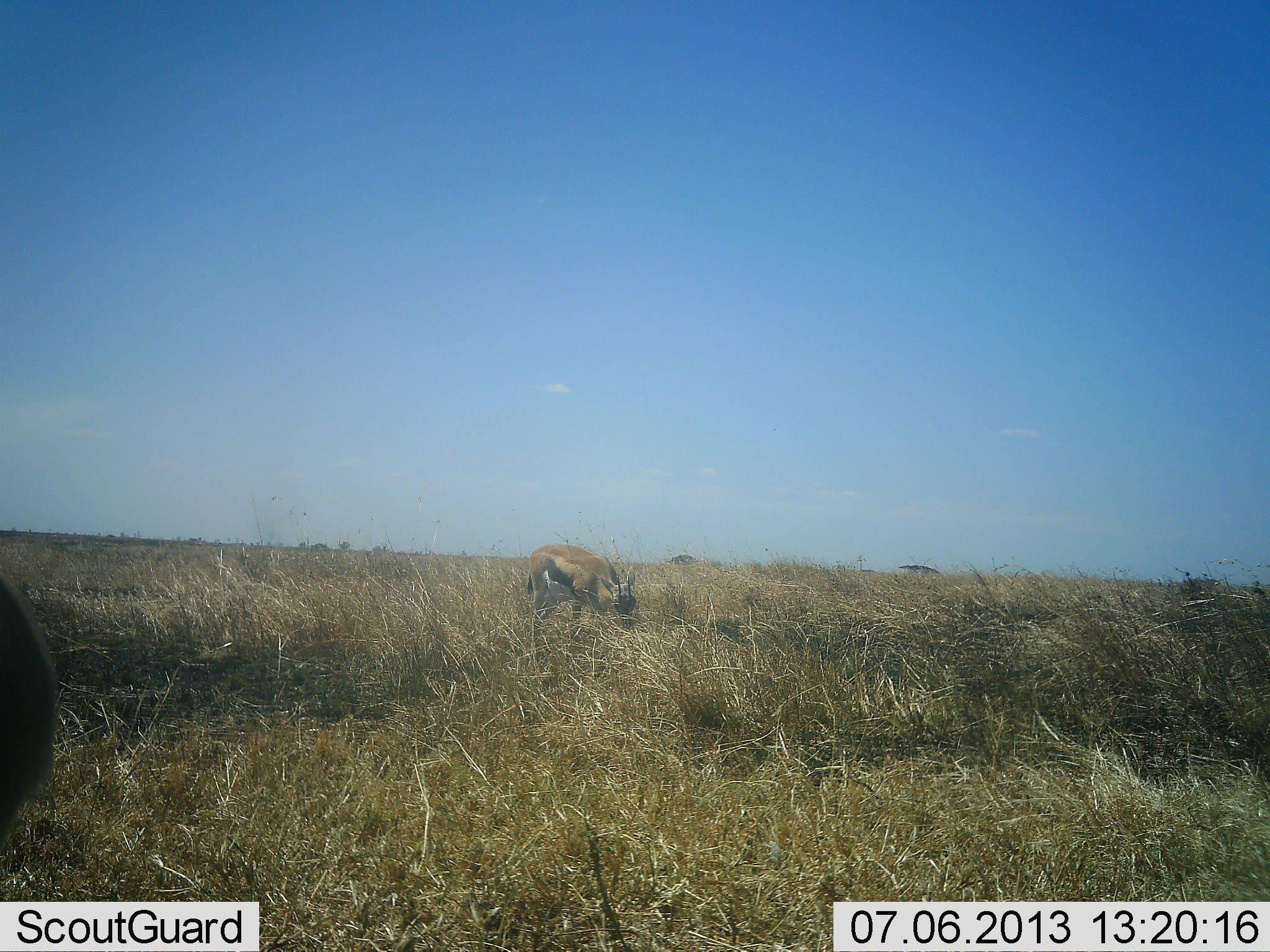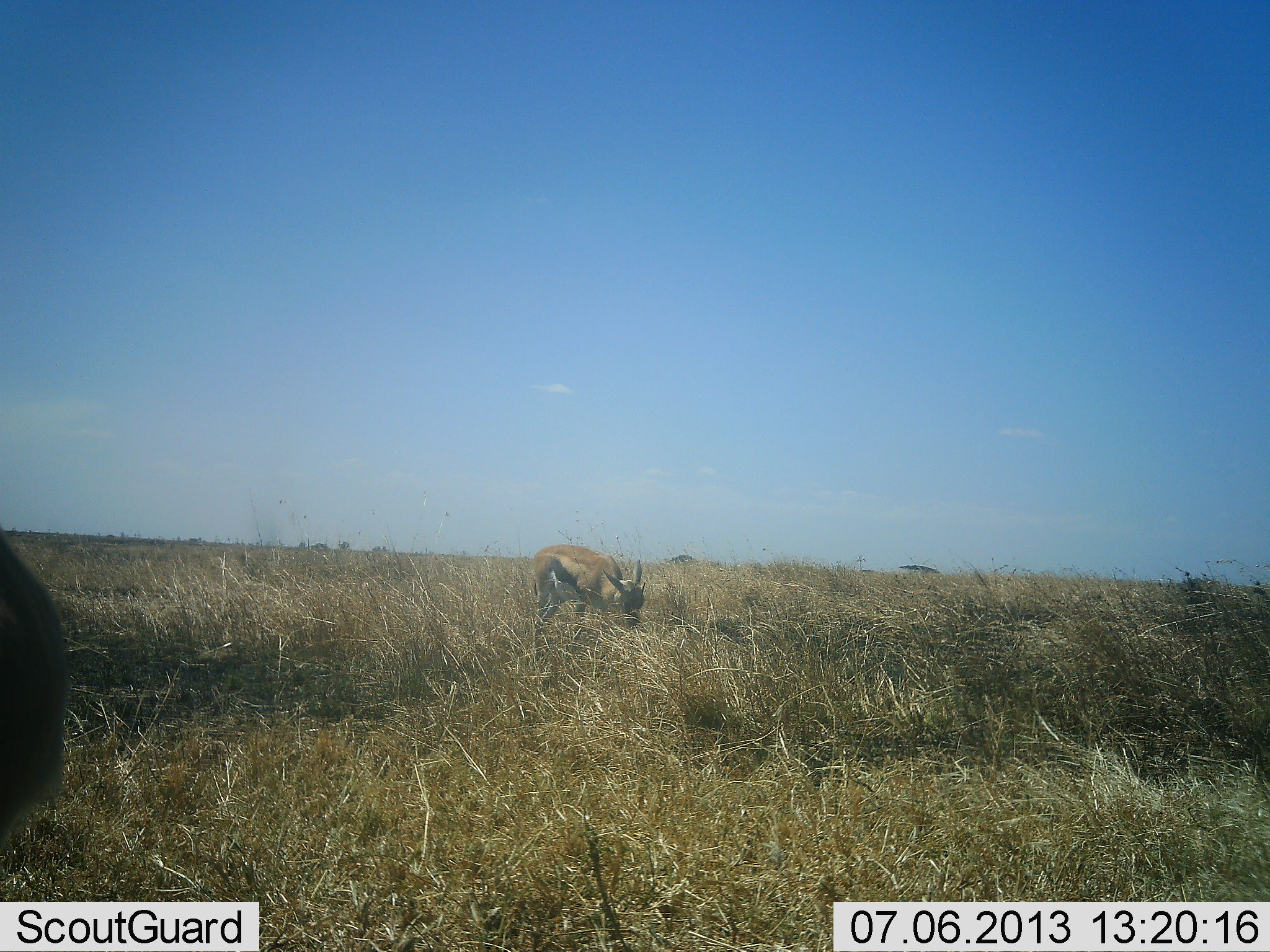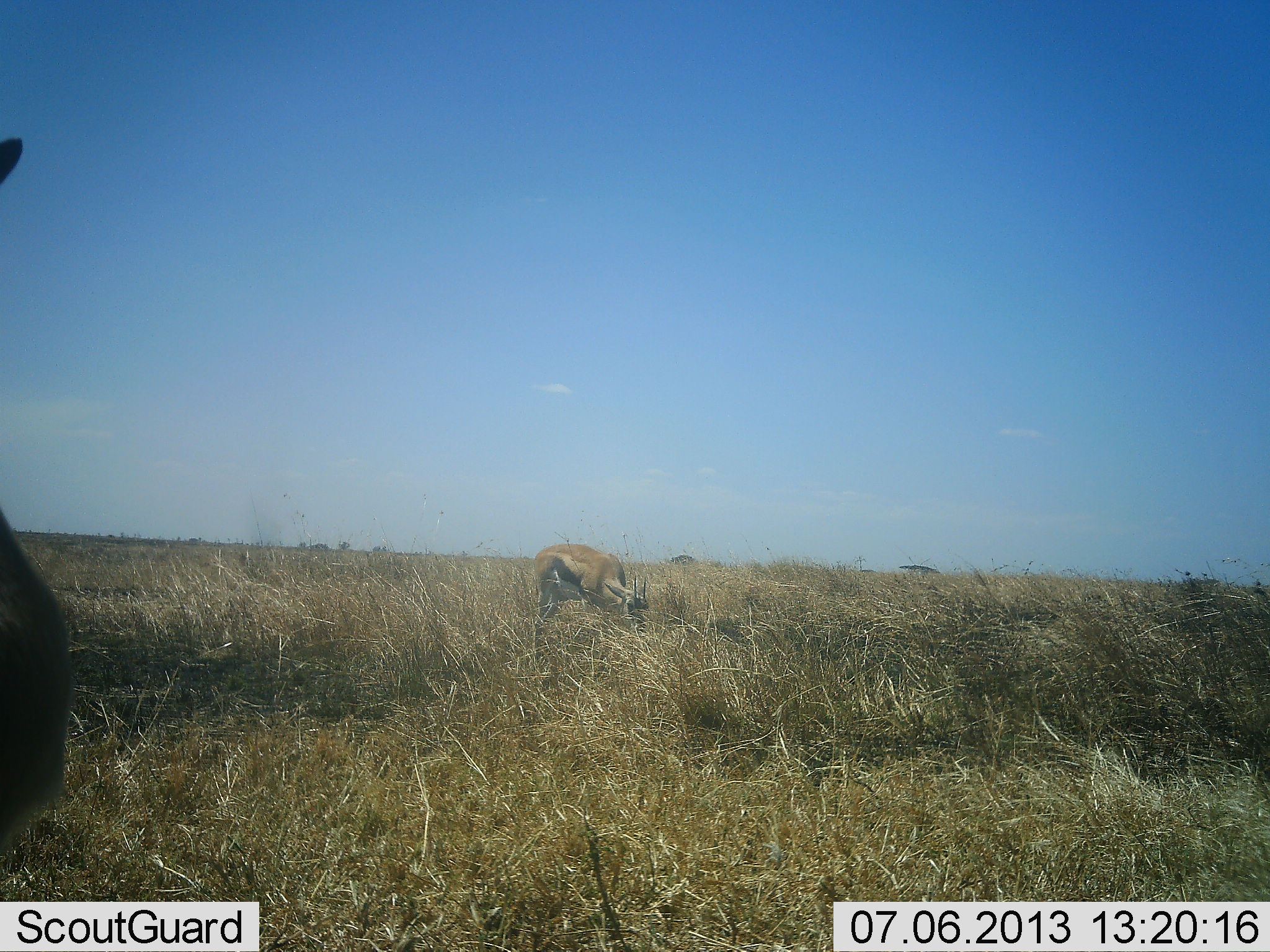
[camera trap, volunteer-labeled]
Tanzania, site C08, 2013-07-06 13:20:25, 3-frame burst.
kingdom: Animalia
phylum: Chordata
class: Mammalia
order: Artiodactyla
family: Bovidae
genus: Eudorcas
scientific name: Eudorcas thomsonii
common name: thomson's gazelle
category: gazellethomsons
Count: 2.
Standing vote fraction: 30%.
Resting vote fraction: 0%.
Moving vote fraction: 10%.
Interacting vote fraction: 0%.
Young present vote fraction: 0%.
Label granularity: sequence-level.